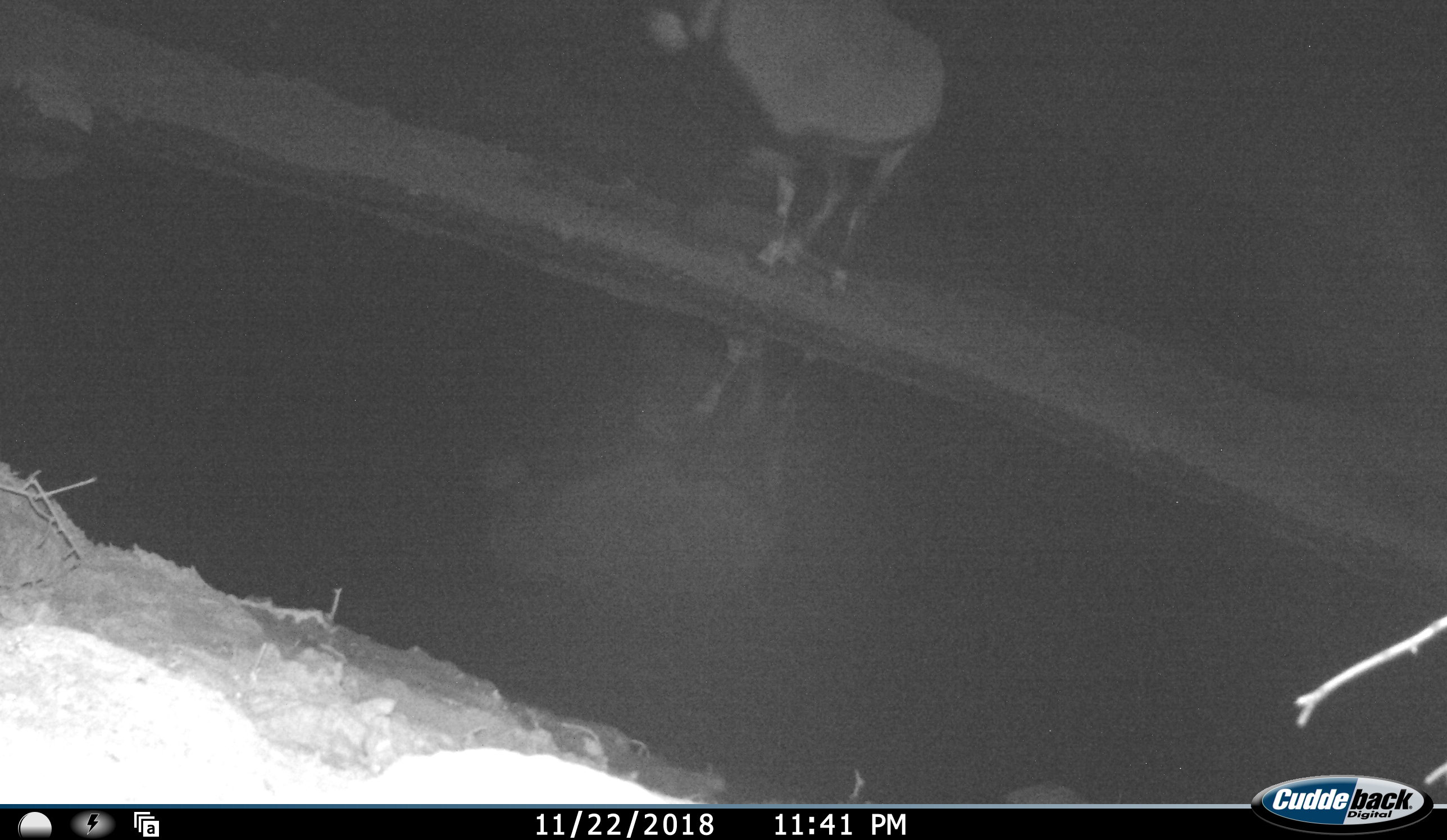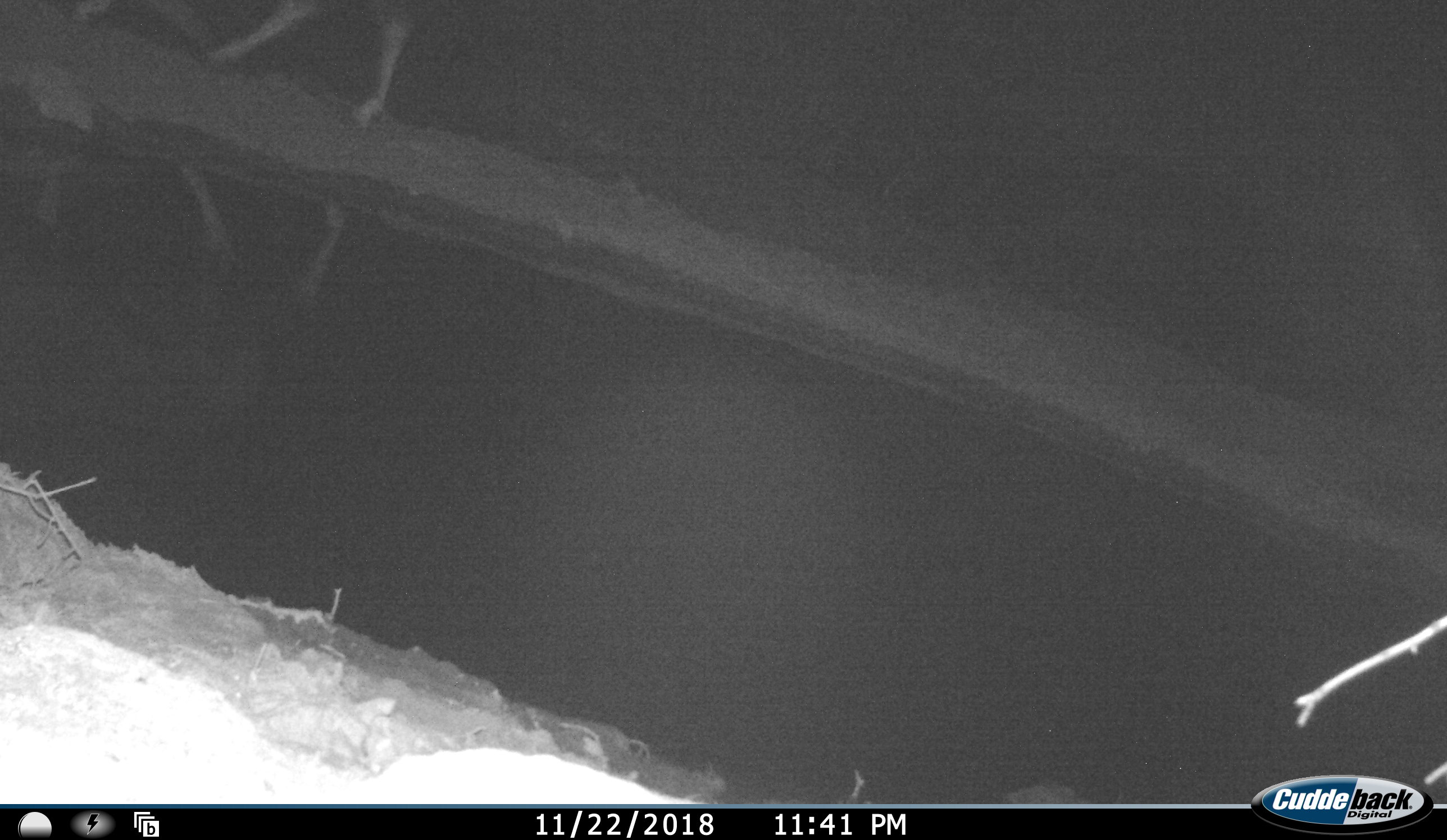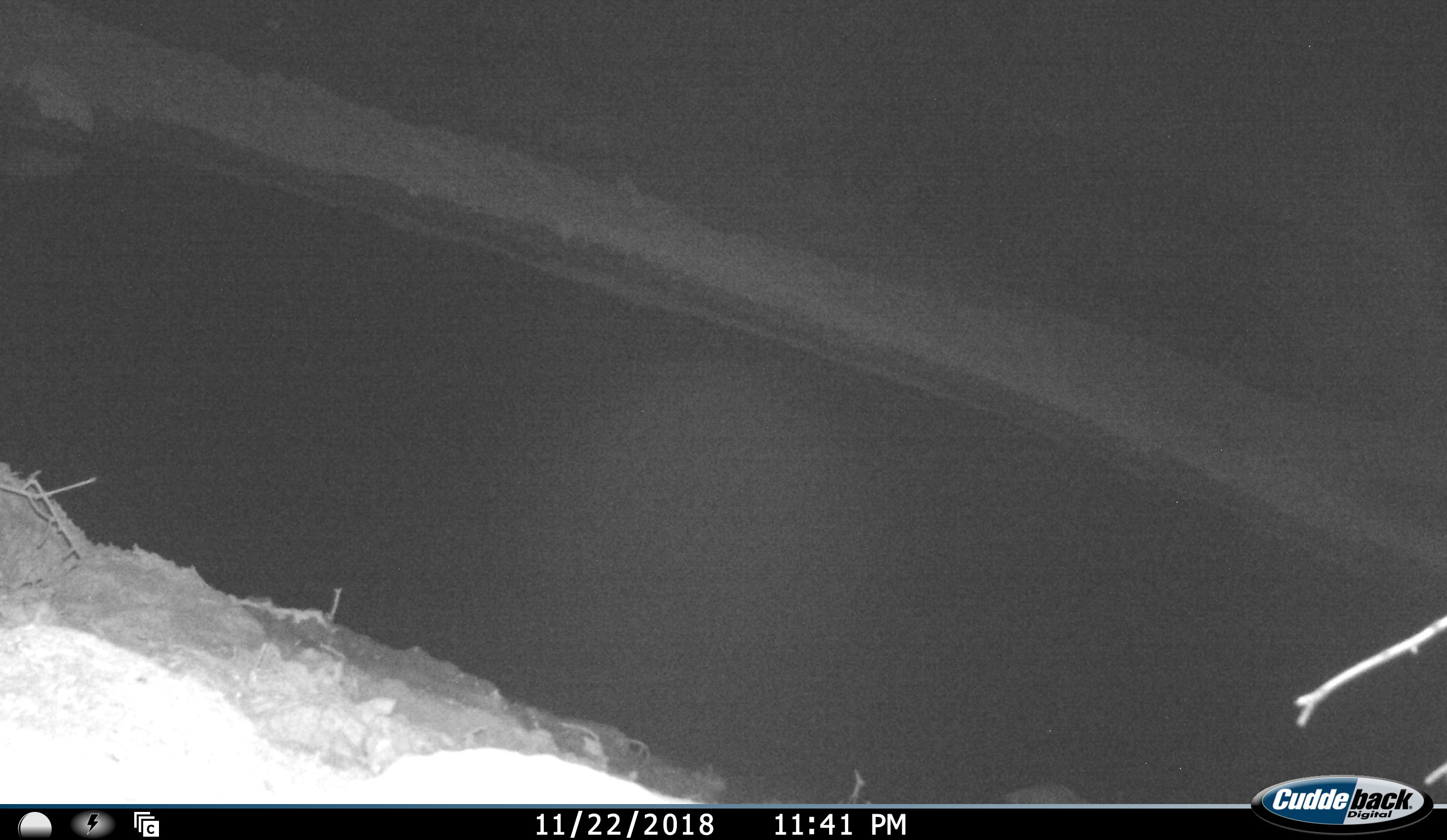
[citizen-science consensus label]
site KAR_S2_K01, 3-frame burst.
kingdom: Animalia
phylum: Chordata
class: Mammalia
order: Artiodactyla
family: Bovidae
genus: Oryx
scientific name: Oryx gazella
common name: gemsbok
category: oryx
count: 1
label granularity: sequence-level